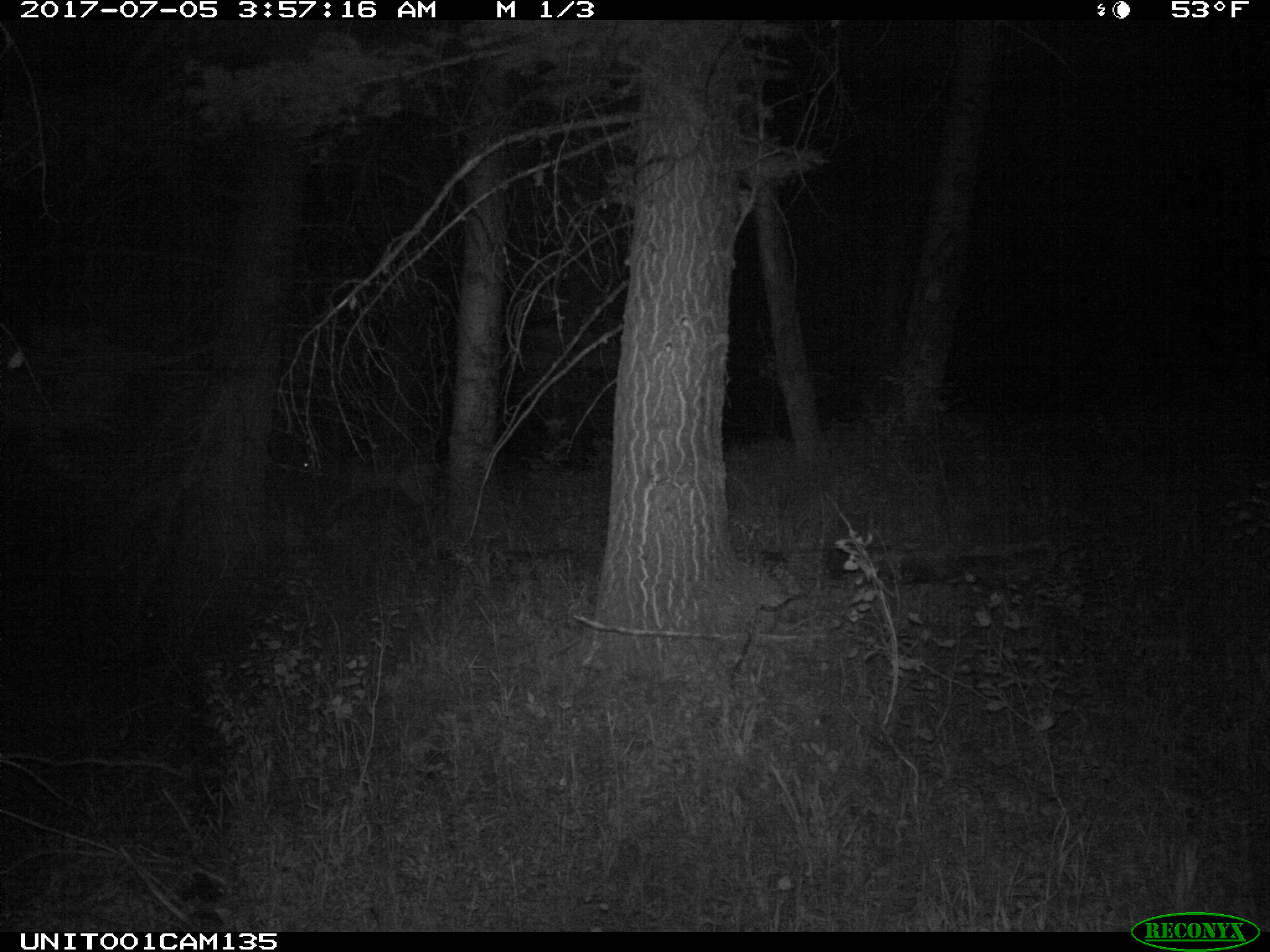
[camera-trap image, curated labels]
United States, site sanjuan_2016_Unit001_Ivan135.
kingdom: Animalia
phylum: Chordata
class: Mammalia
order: Artiodactyla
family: Cervidae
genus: Odocoileus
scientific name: Odocoileus hemionus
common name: mule deer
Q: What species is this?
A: Odocoileus hemionus (mule deer).